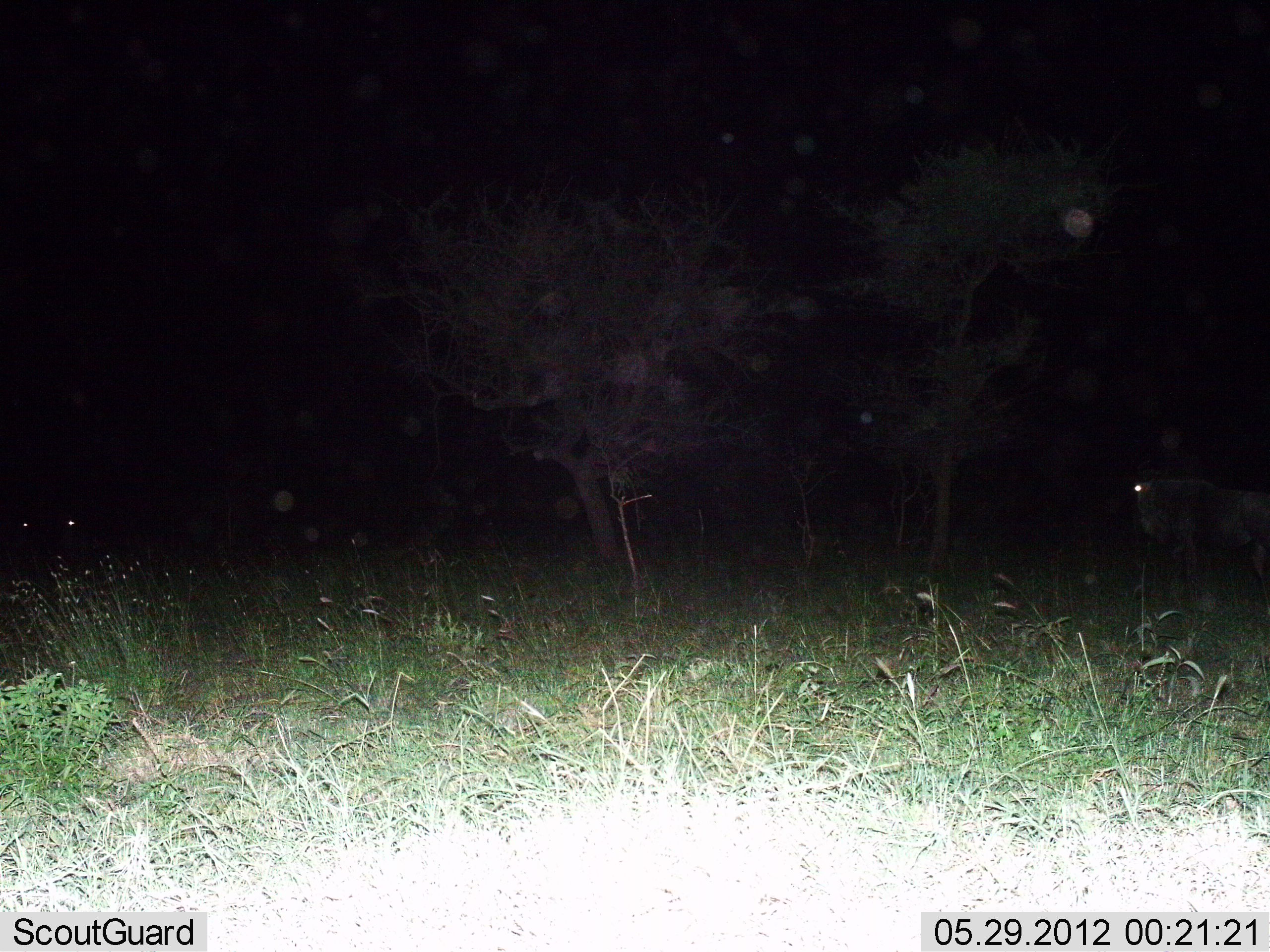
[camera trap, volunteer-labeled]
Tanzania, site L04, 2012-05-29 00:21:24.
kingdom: Animalia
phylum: Chordata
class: Mammalia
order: Artiodactyla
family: Bovidae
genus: Connochaetes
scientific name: Connochaetes taurinus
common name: blue wildebeest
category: wildebeest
Wildebeest (blue wildebeest) (Connochaetes taurinus), count 1. Behavior (volunteer vote fractions): standing 70%, resting 0%, moving 30%, interacting 0%. Young present (vote fraction): 0%. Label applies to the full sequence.